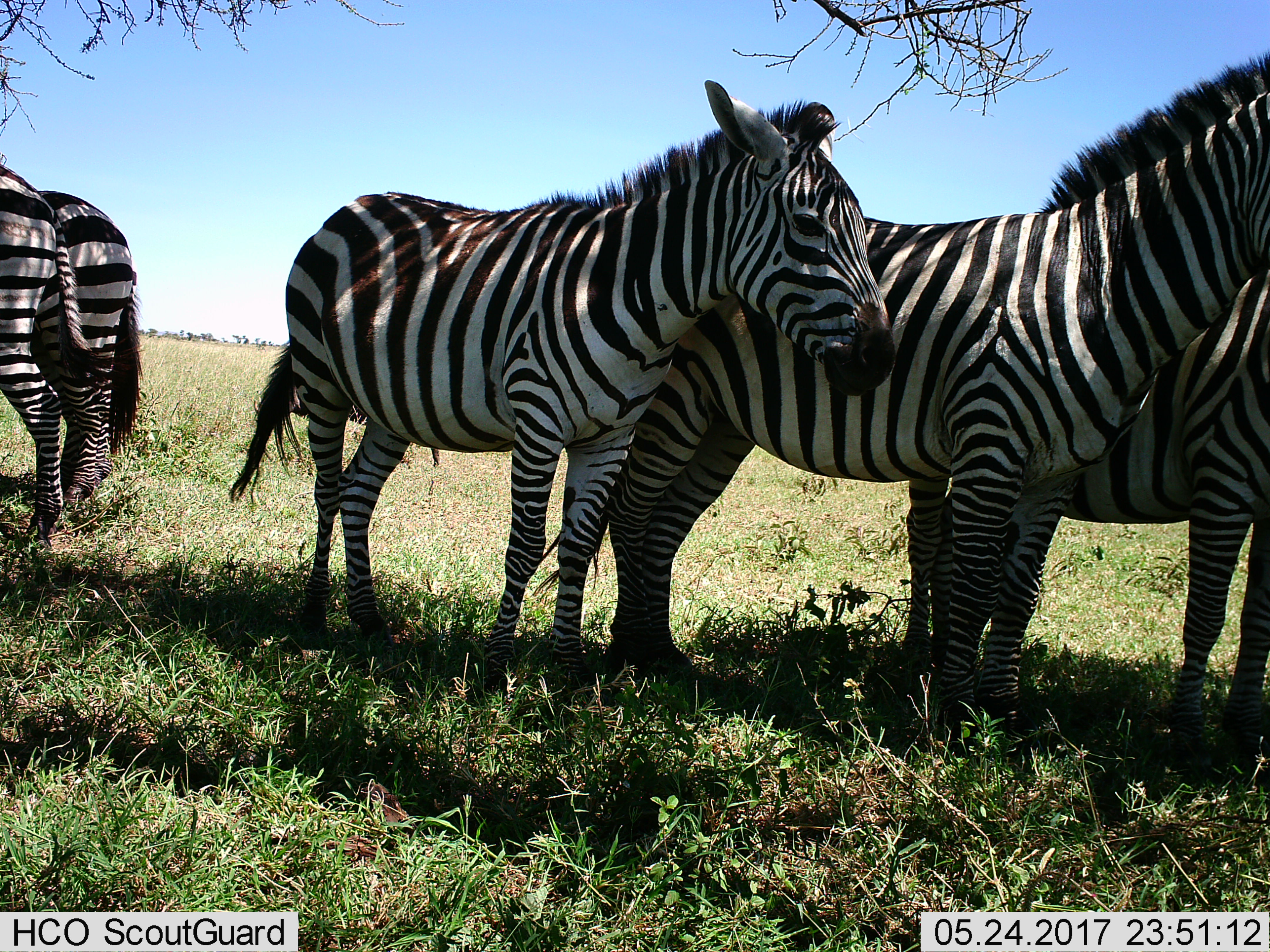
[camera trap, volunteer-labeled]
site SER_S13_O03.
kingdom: Animalia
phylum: Chordata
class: Mammalia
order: Perissodactyla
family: Equidae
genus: Equus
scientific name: Equus quagga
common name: plains zebra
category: zebraplains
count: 5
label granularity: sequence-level